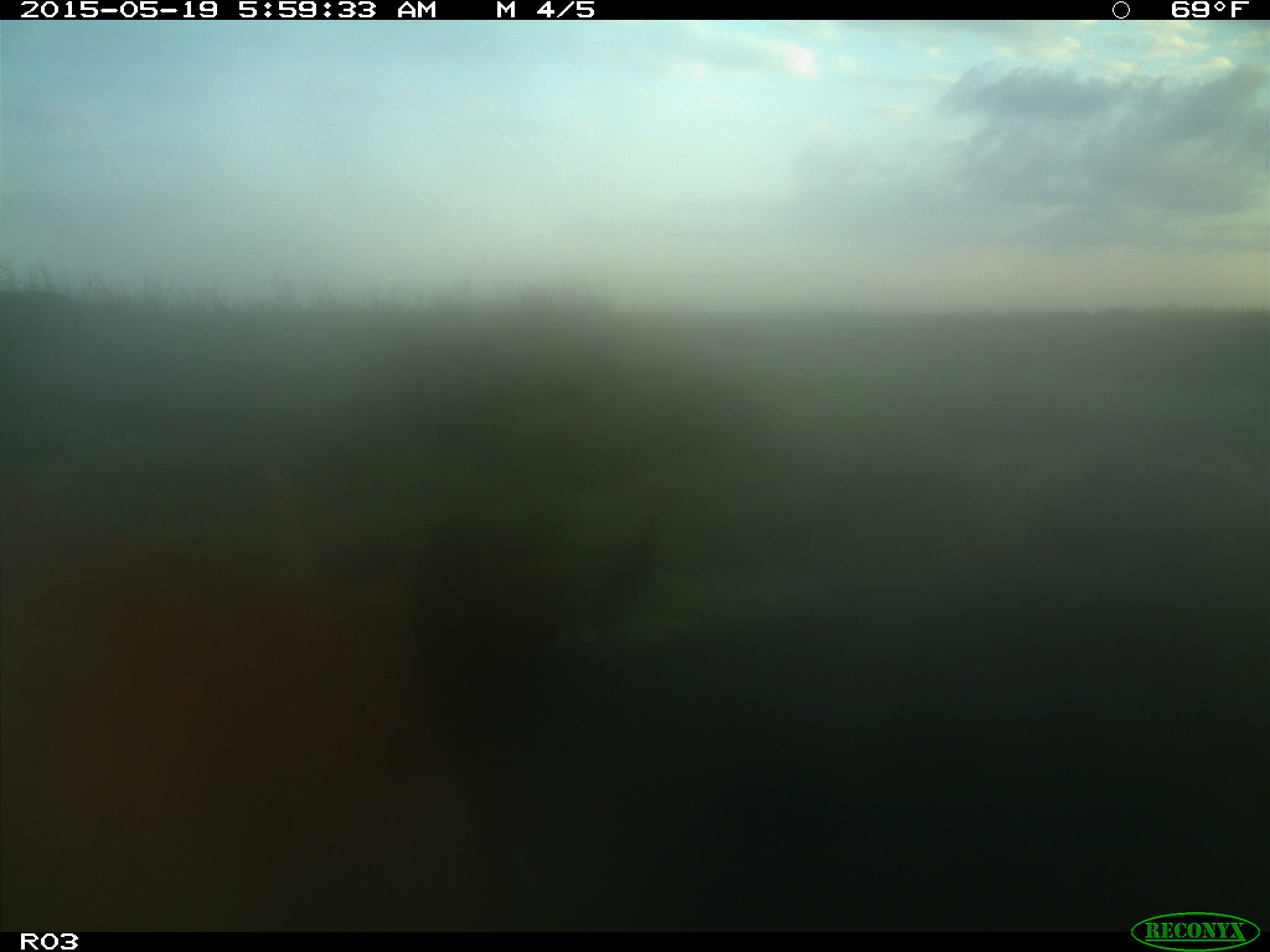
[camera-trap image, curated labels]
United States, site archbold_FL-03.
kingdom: Animalia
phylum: Chordata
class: Mammalia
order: Artiodactyla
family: Bovidae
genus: Bos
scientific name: Bos taurus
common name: domestic cow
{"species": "Bos taurus (domestic cow)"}